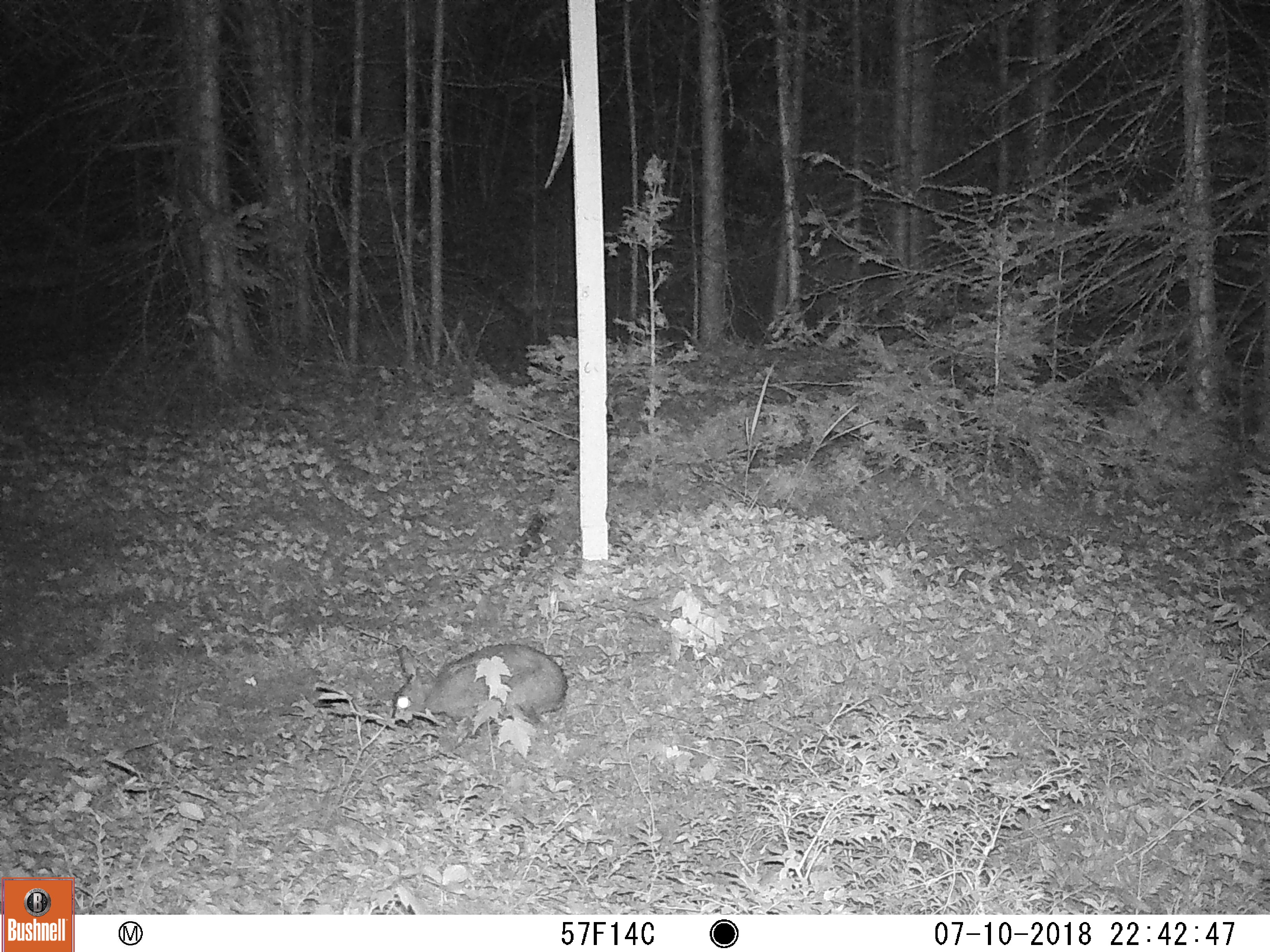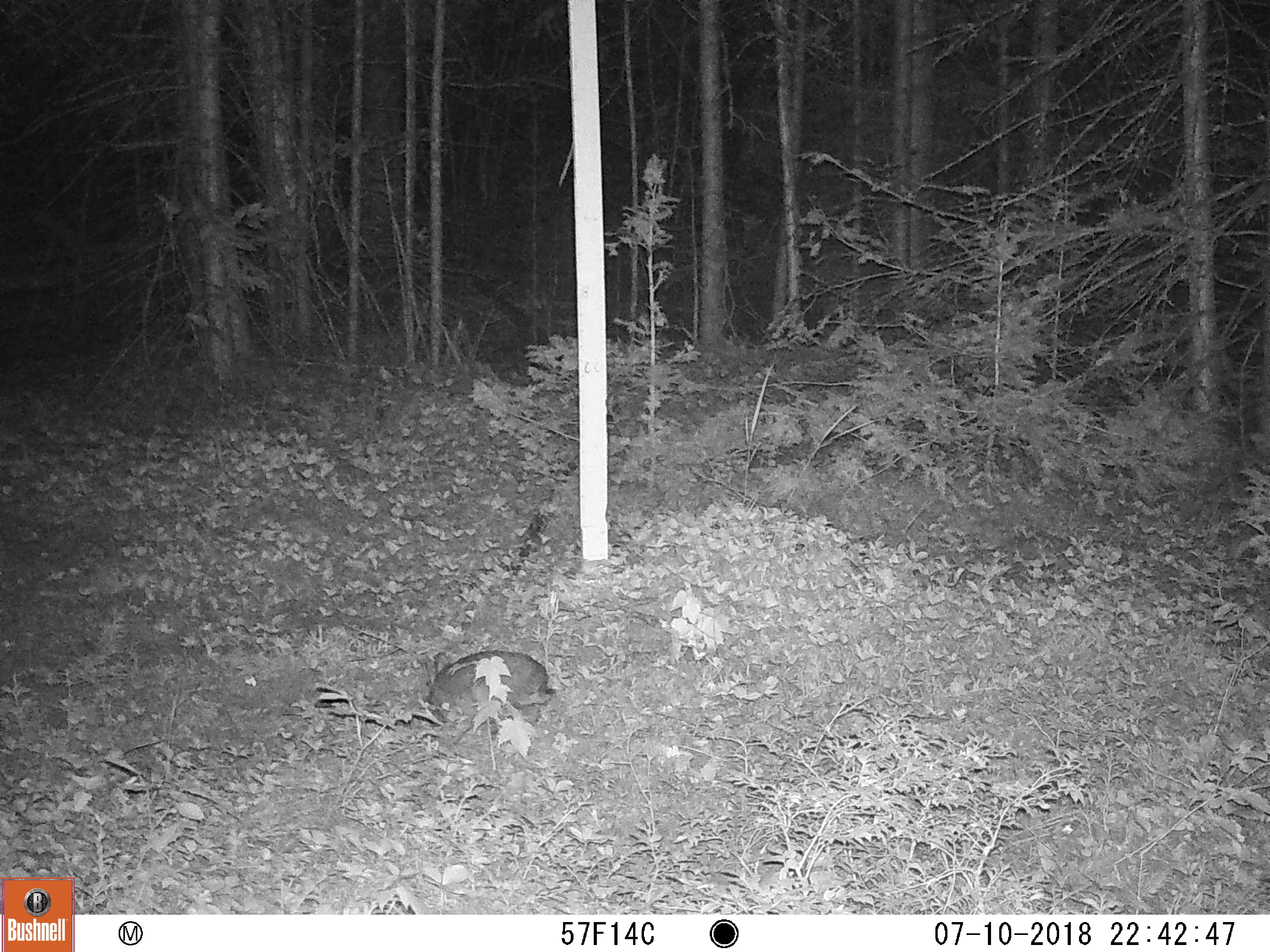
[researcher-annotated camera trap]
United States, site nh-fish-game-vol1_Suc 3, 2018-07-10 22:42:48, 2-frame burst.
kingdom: Animalia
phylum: Chordata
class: Mammalia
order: Lagomorpha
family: Leporidae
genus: Lepus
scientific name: Lepus americanus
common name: snowshoe hare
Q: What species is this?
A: Snowshoe hare (Lepus americanus).